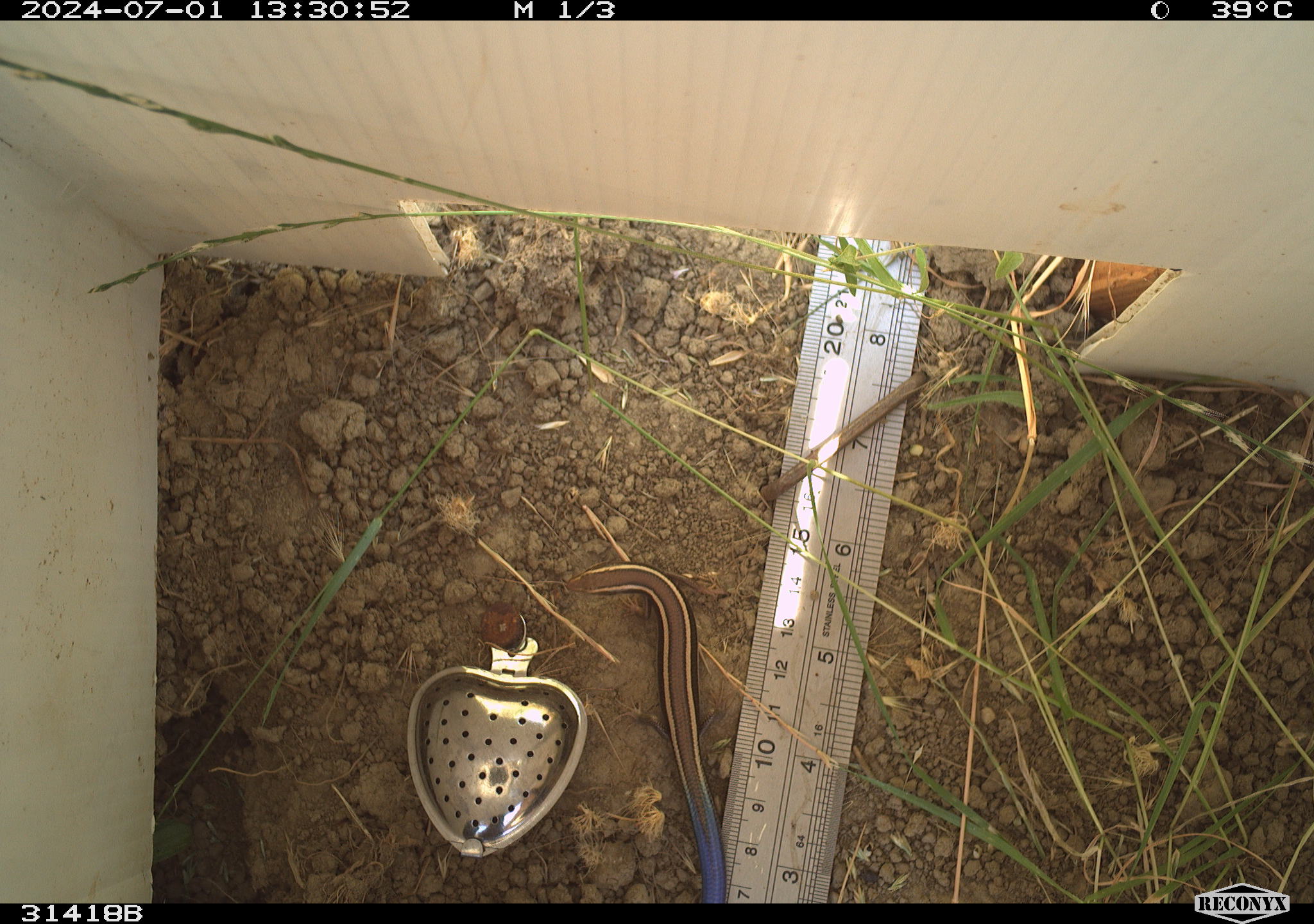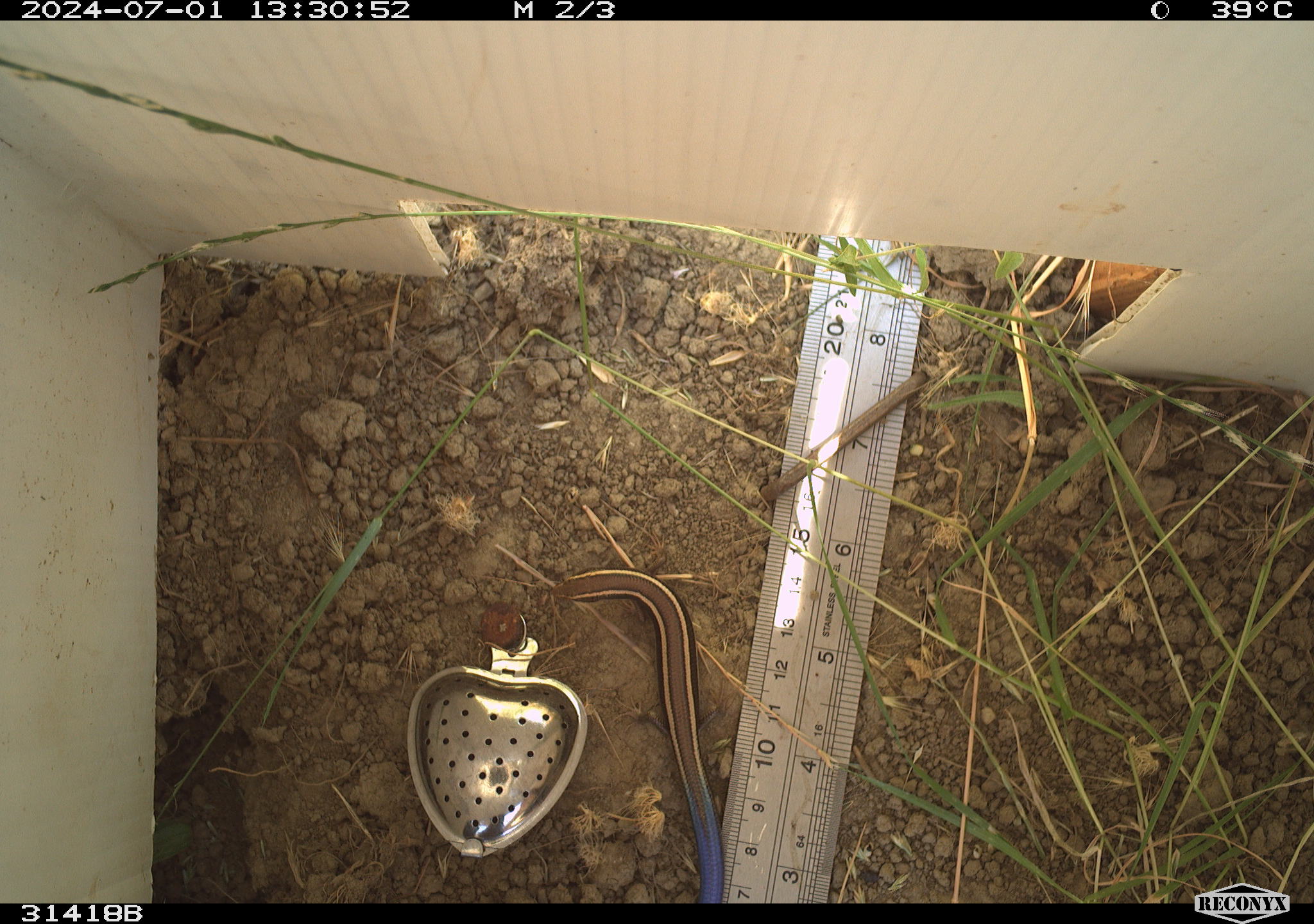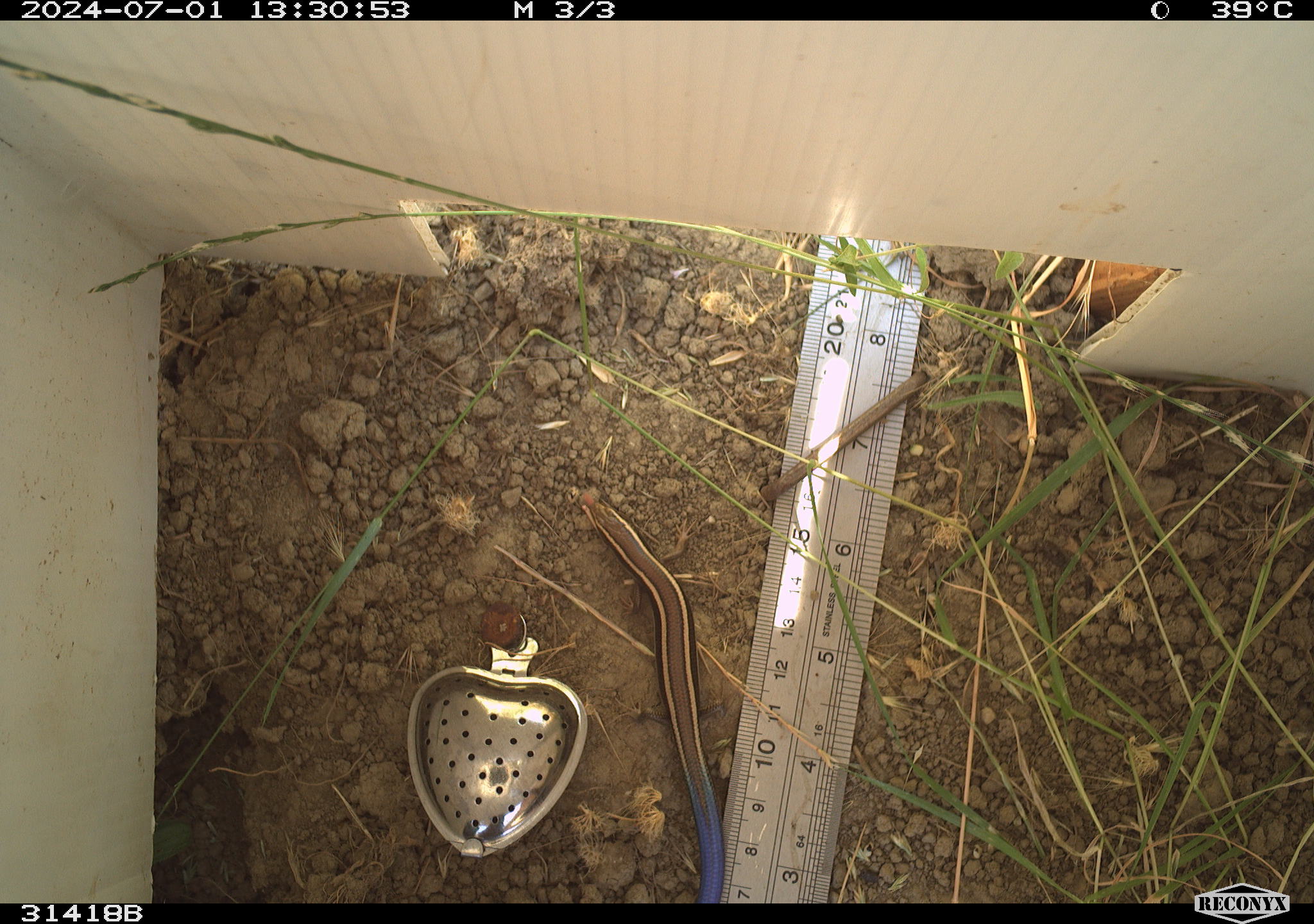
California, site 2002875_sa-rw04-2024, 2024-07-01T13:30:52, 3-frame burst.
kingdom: Animalia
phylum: Chordata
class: Reptilia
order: Squamata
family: Scincidae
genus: Plestiodon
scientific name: Plestiodon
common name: blue-tailed skinks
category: plestiodon species